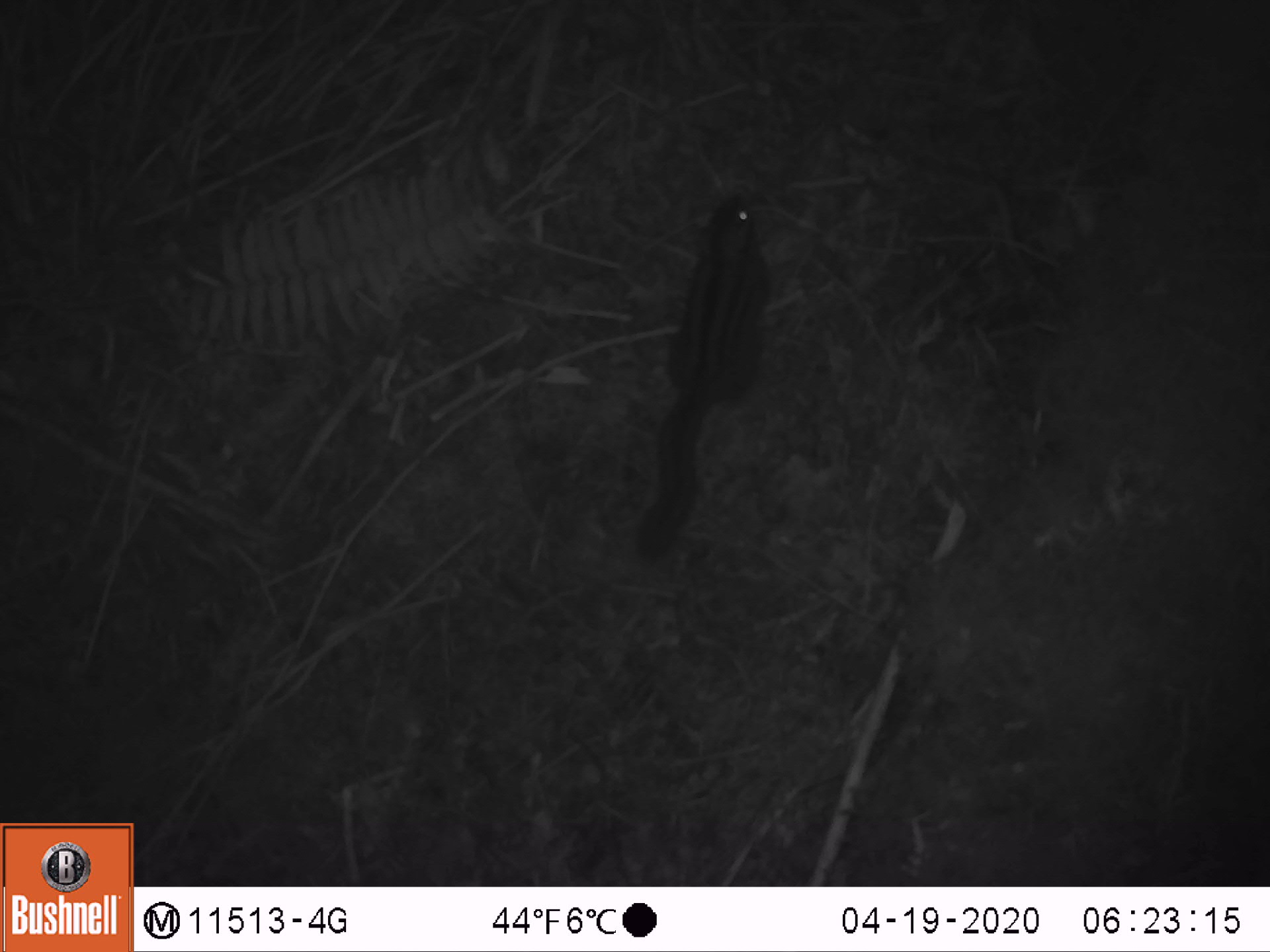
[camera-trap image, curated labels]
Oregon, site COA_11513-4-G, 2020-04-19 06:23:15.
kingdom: Animalia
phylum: Chordata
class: Mammalia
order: Rodentia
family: Sciuridae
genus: Neotamias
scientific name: Neotamias townsendii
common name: townsend's chipmunk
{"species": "townsend's chipmunk (Neotamias townsendii)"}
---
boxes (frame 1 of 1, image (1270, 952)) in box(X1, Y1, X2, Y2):
townsend's chipmunk: box(627, 184, 774, 567)